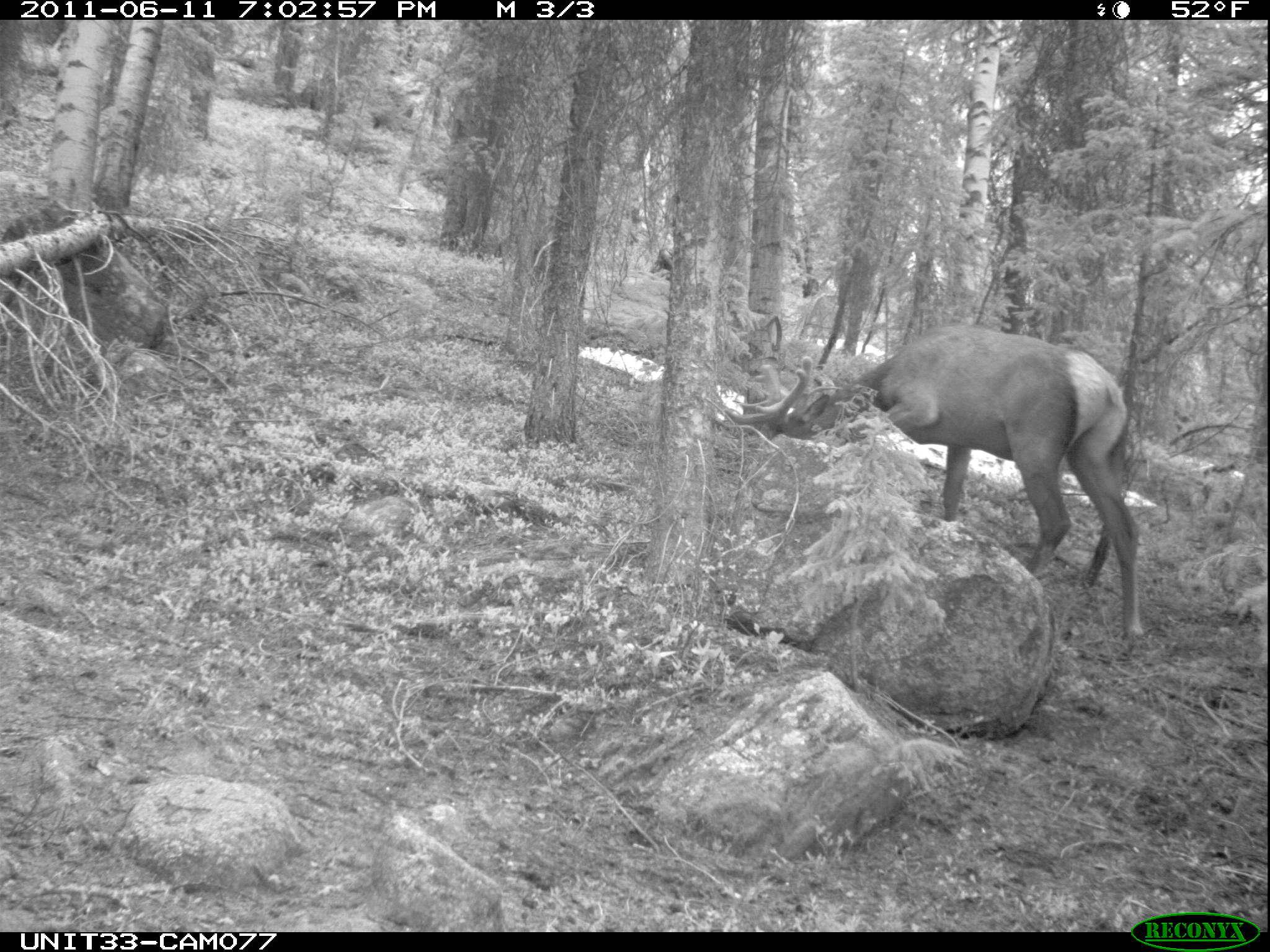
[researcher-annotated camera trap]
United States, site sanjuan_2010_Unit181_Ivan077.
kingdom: Animalia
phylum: Chordata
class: Mammalia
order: Artiodactyla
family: Cervidae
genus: Cervus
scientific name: Cervus elaphus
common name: red deer